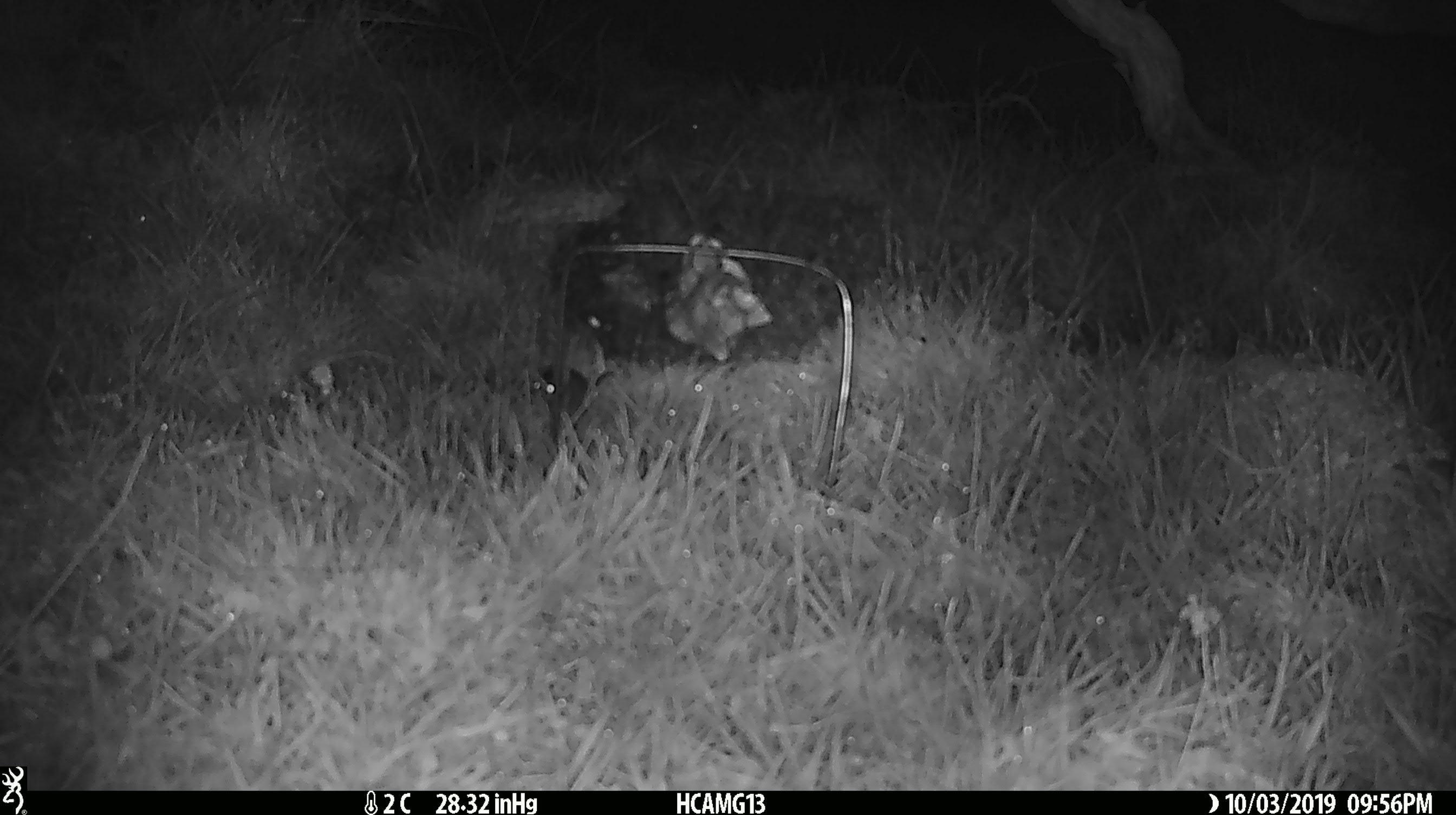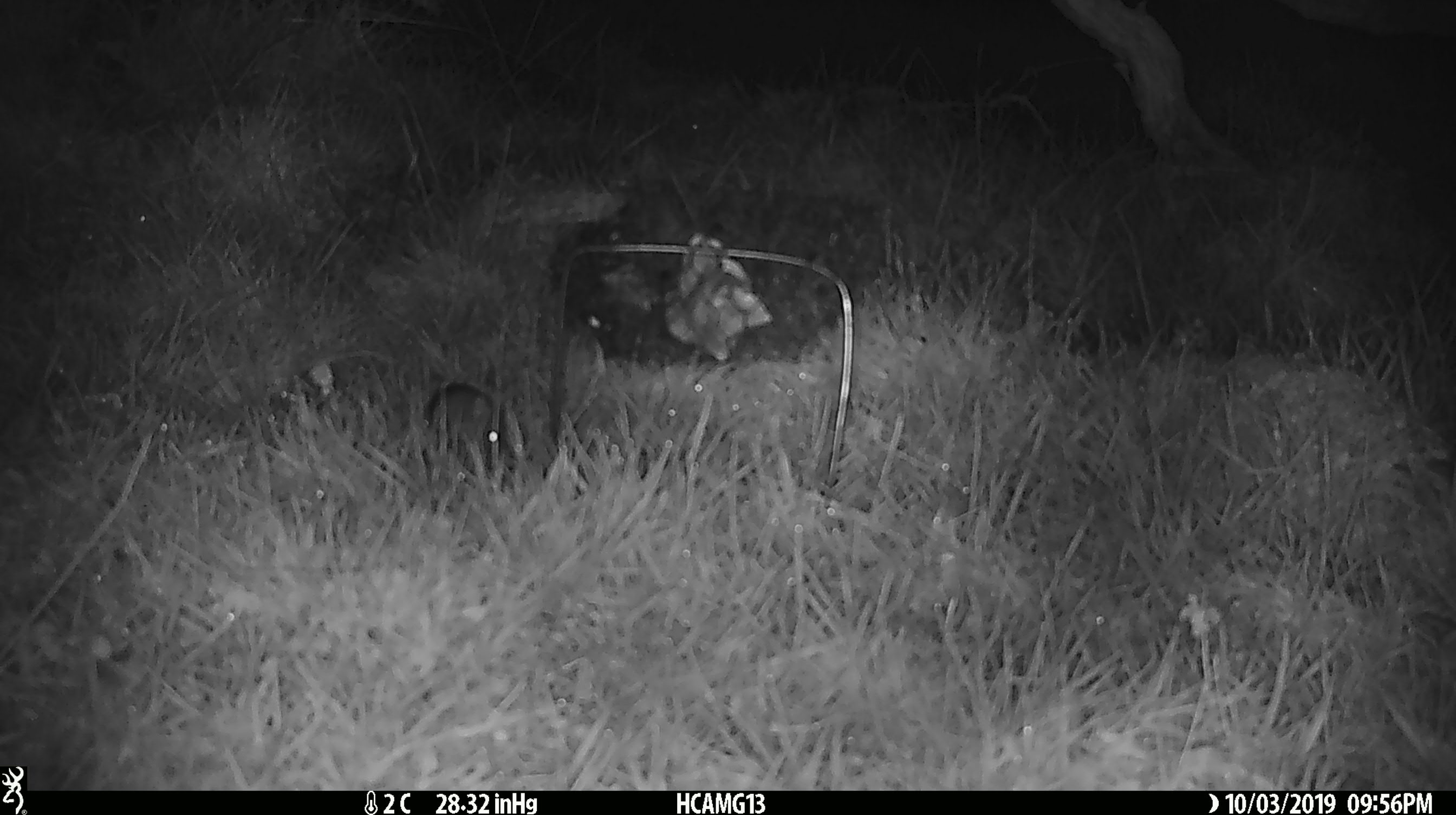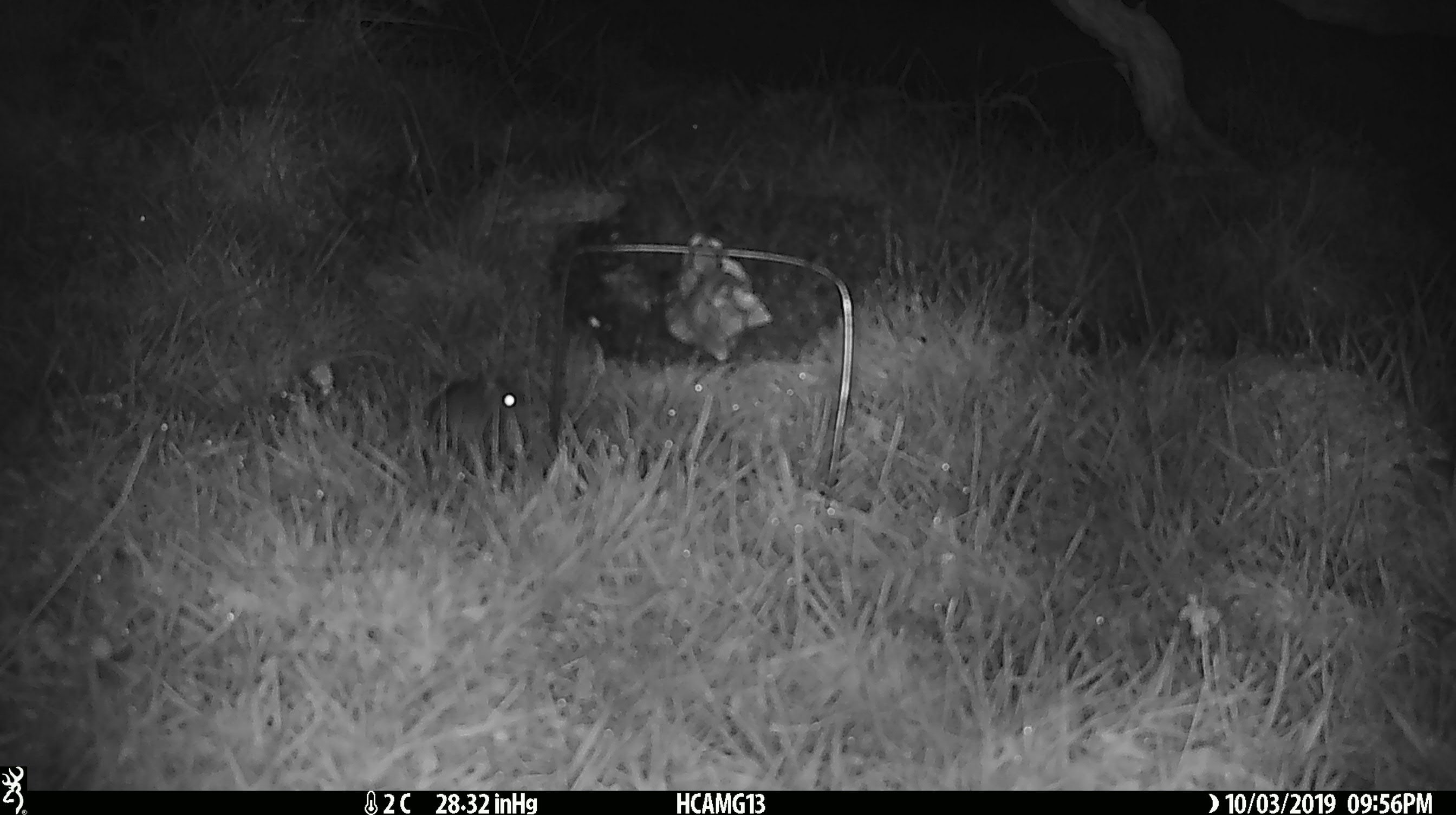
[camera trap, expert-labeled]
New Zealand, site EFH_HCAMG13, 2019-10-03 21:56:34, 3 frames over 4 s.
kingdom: Animalia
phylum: Chordata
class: Mammalia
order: Rodentia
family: Muridae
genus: Mus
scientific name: Mus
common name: mouse